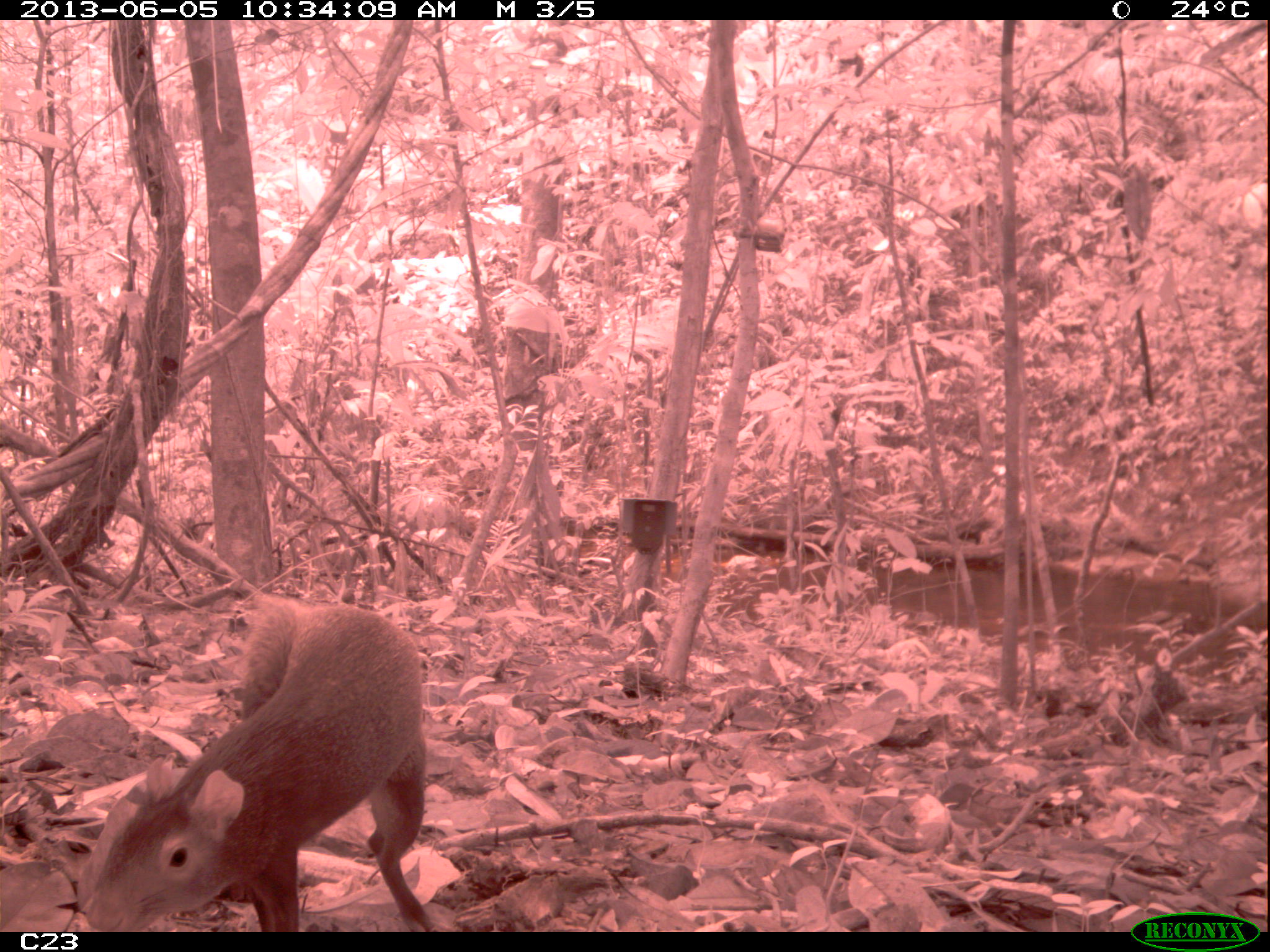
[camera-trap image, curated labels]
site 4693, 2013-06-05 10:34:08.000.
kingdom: Animalia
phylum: Chordata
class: Mammalia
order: Rodentia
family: Dasyproctidae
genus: Dasyprocta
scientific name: Dasyprocta leporina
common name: red-rumped agouti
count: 1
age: adult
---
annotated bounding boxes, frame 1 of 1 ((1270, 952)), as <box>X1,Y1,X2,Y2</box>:
dasyprocta leporina: <box>87,596,436,930</box>